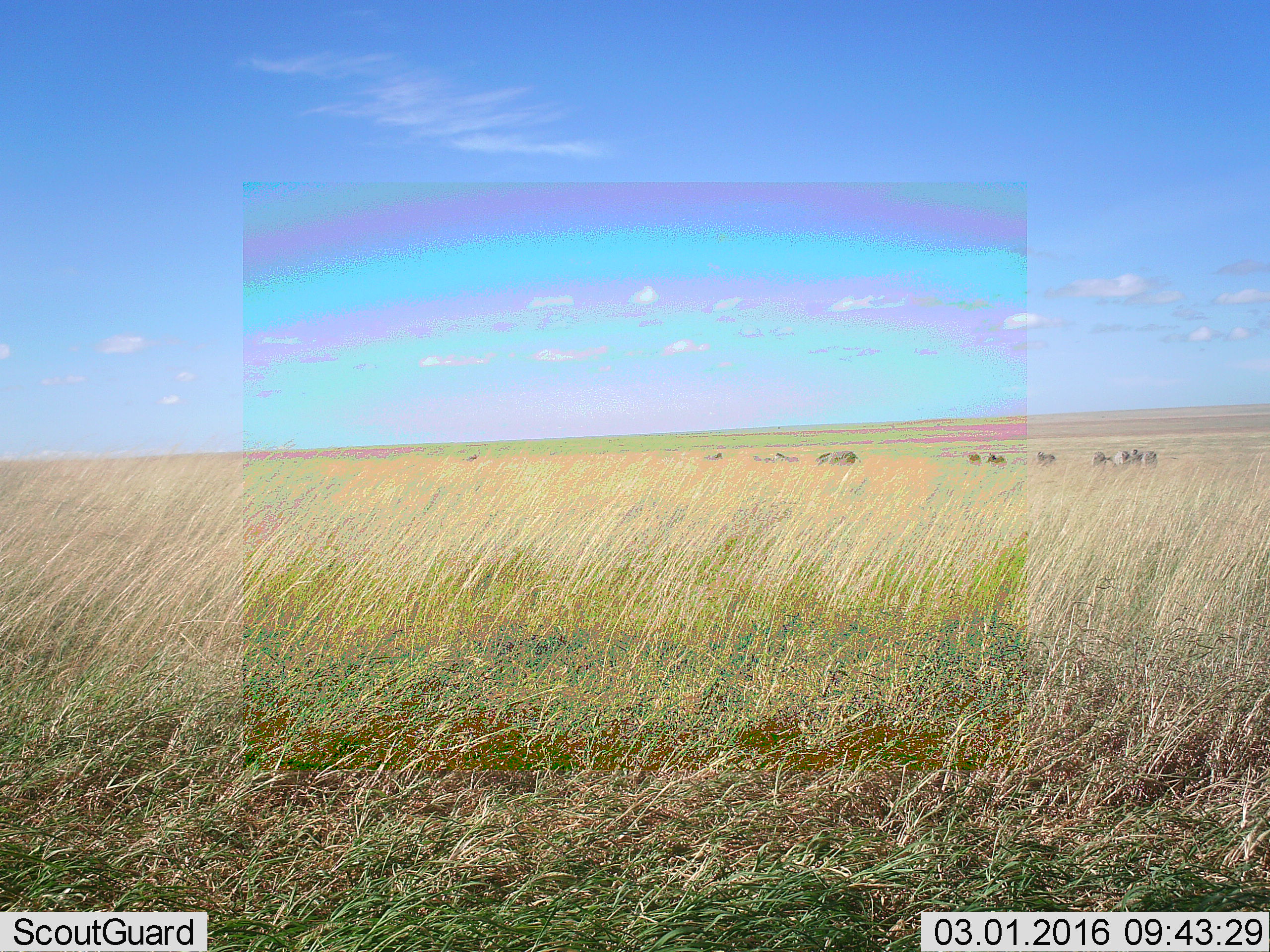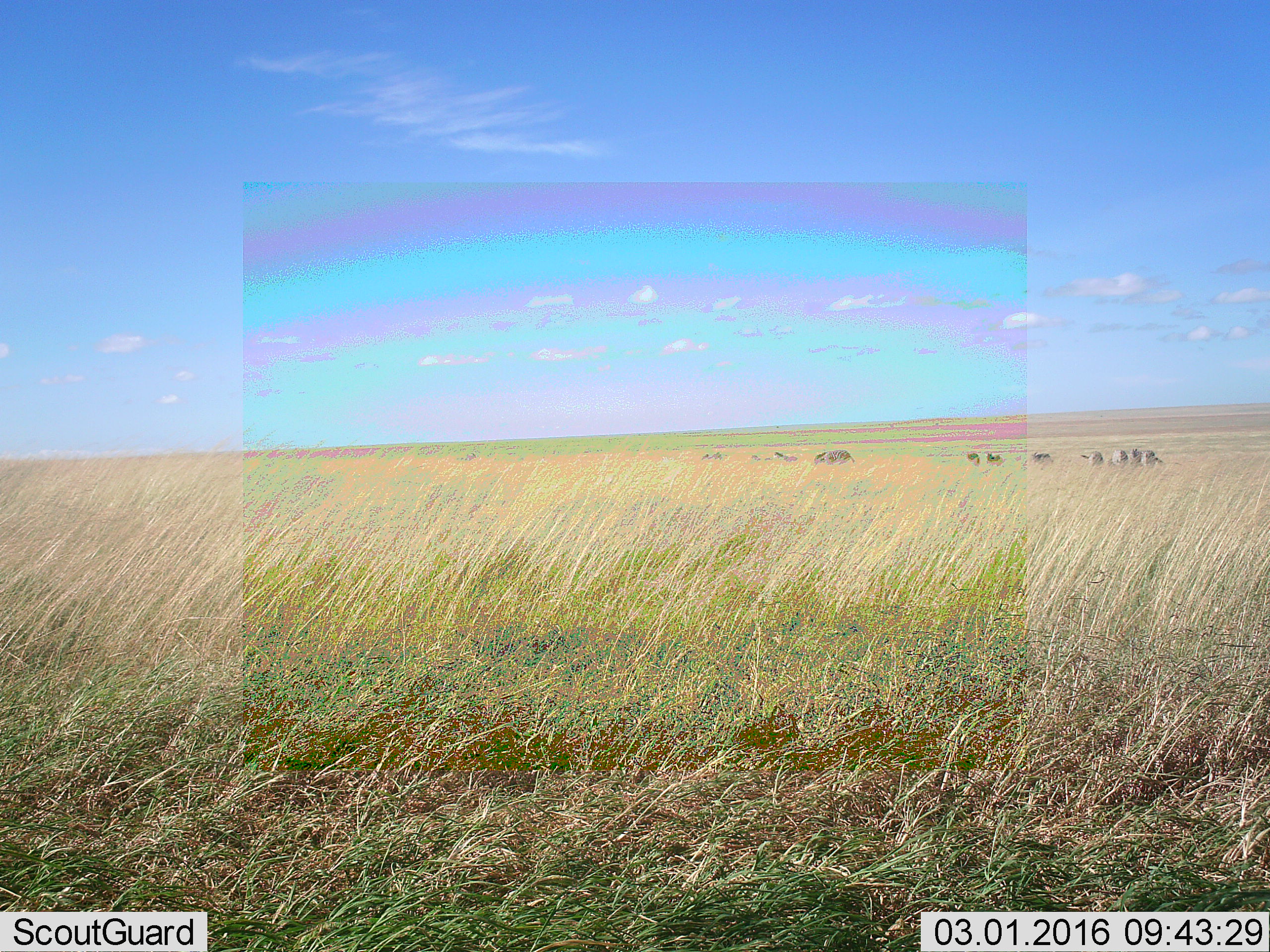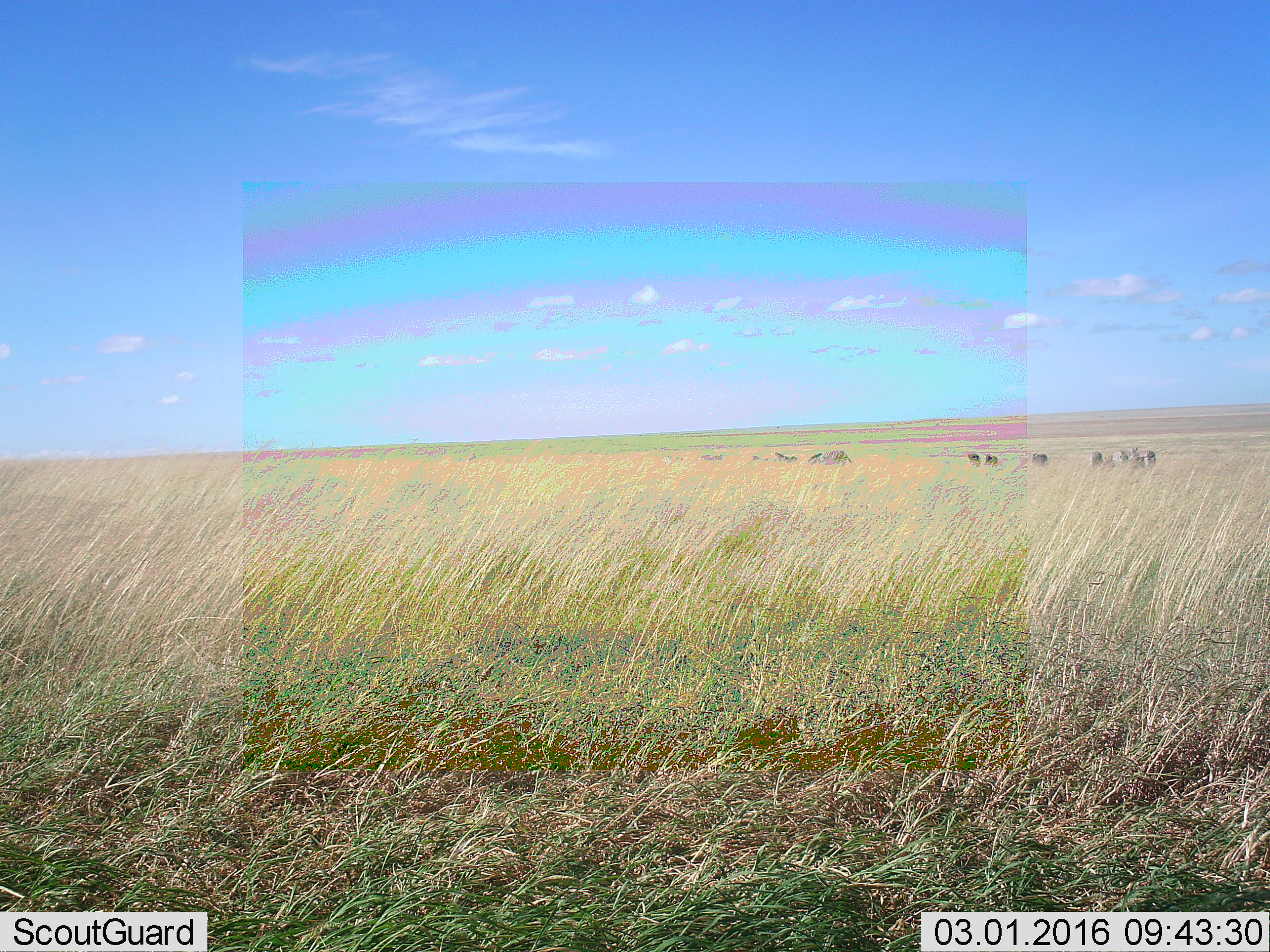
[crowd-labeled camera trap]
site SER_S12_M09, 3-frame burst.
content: unidentified animal